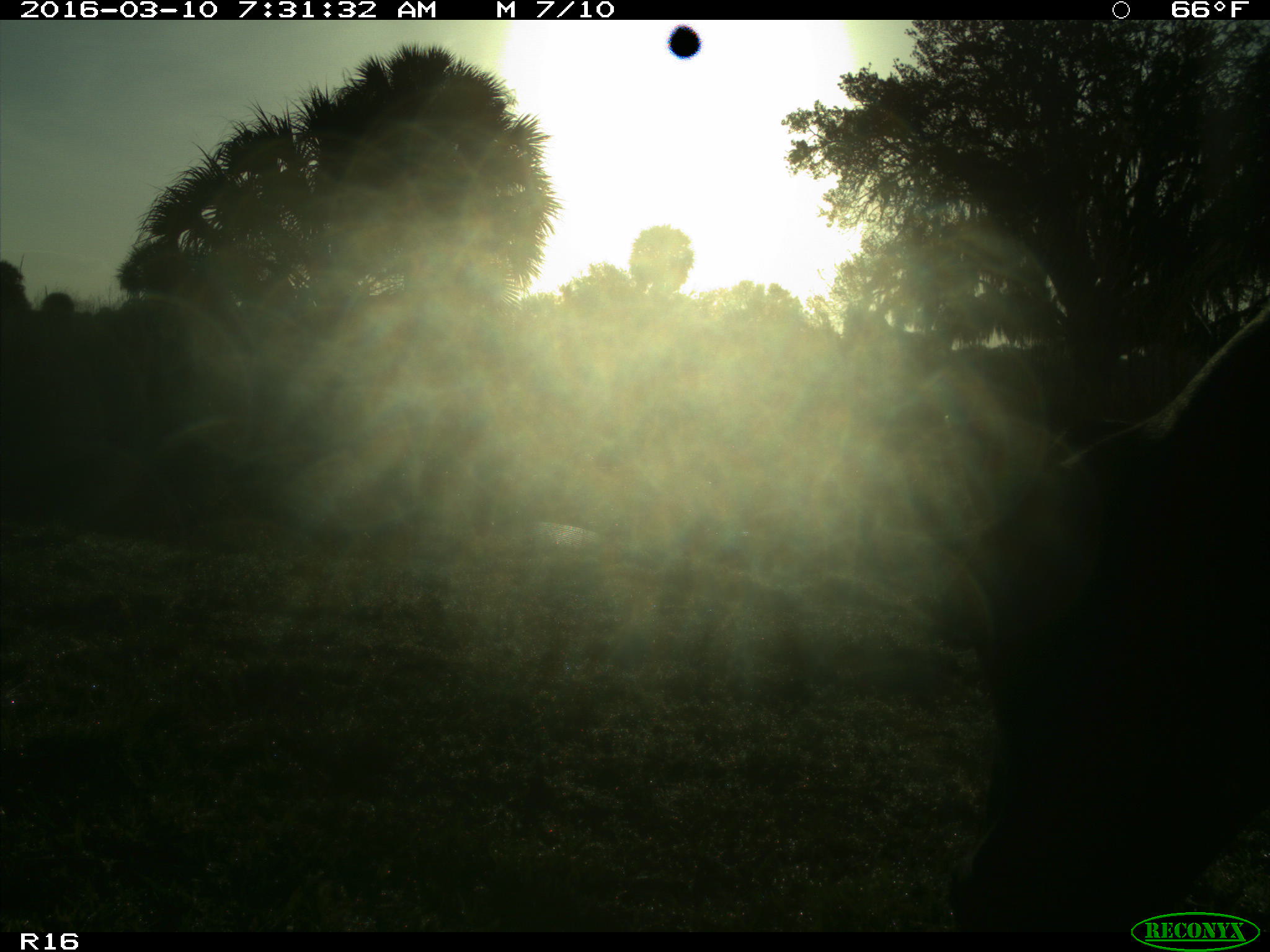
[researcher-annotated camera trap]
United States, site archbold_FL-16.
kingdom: Animalia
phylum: Chordata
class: Mammalia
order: Artiodactyla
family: Bovidae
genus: Bos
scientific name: Bos taurus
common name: domestic cow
Bos taurus (domestic cow).